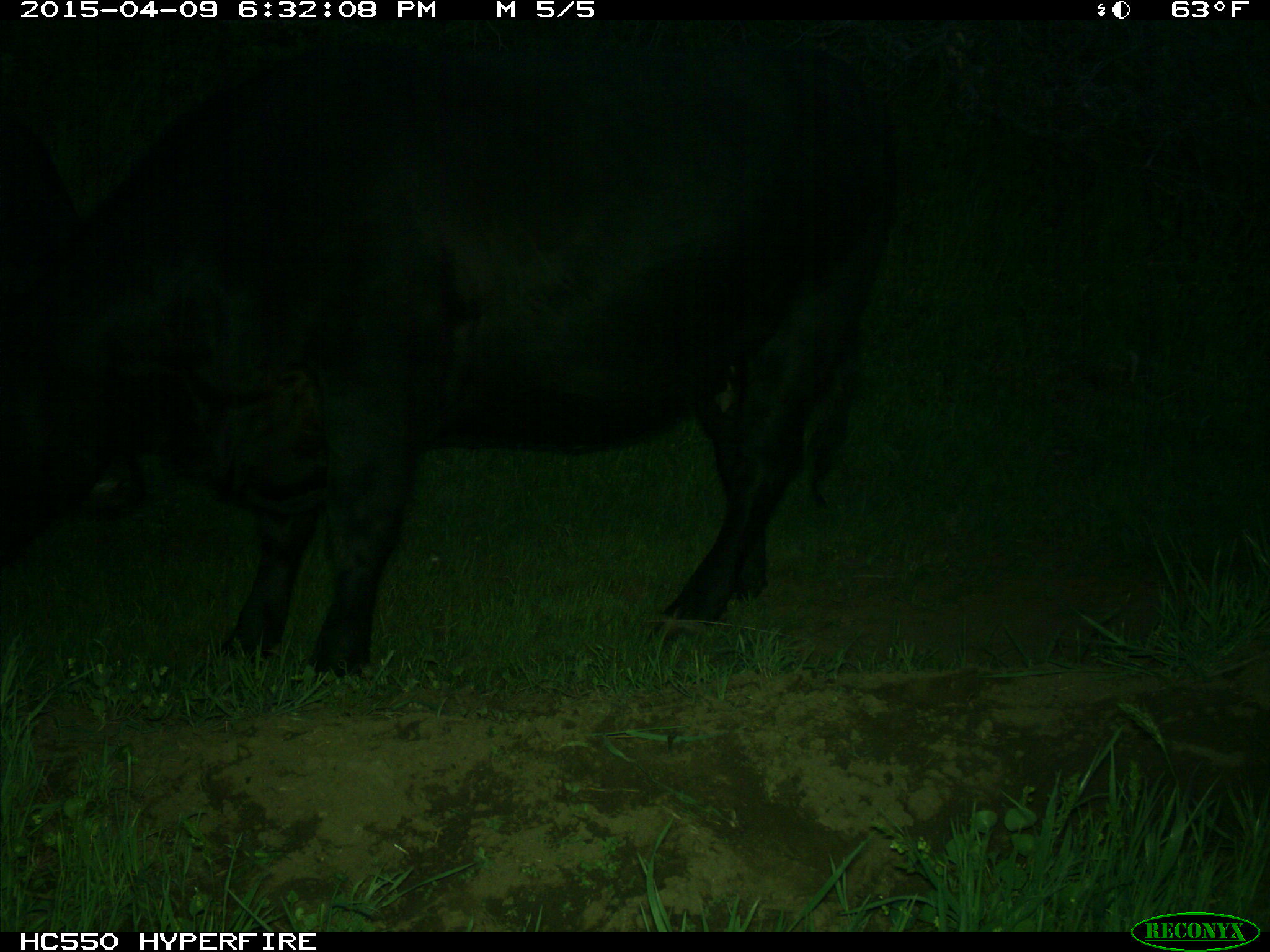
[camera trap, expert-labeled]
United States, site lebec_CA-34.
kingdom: Animalia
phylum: Chordata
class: Mammalia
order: Artiodactyla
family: Bovidae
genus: Bos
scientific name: Bos taurus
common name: domestic cow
Bos taurus (domestic cow).